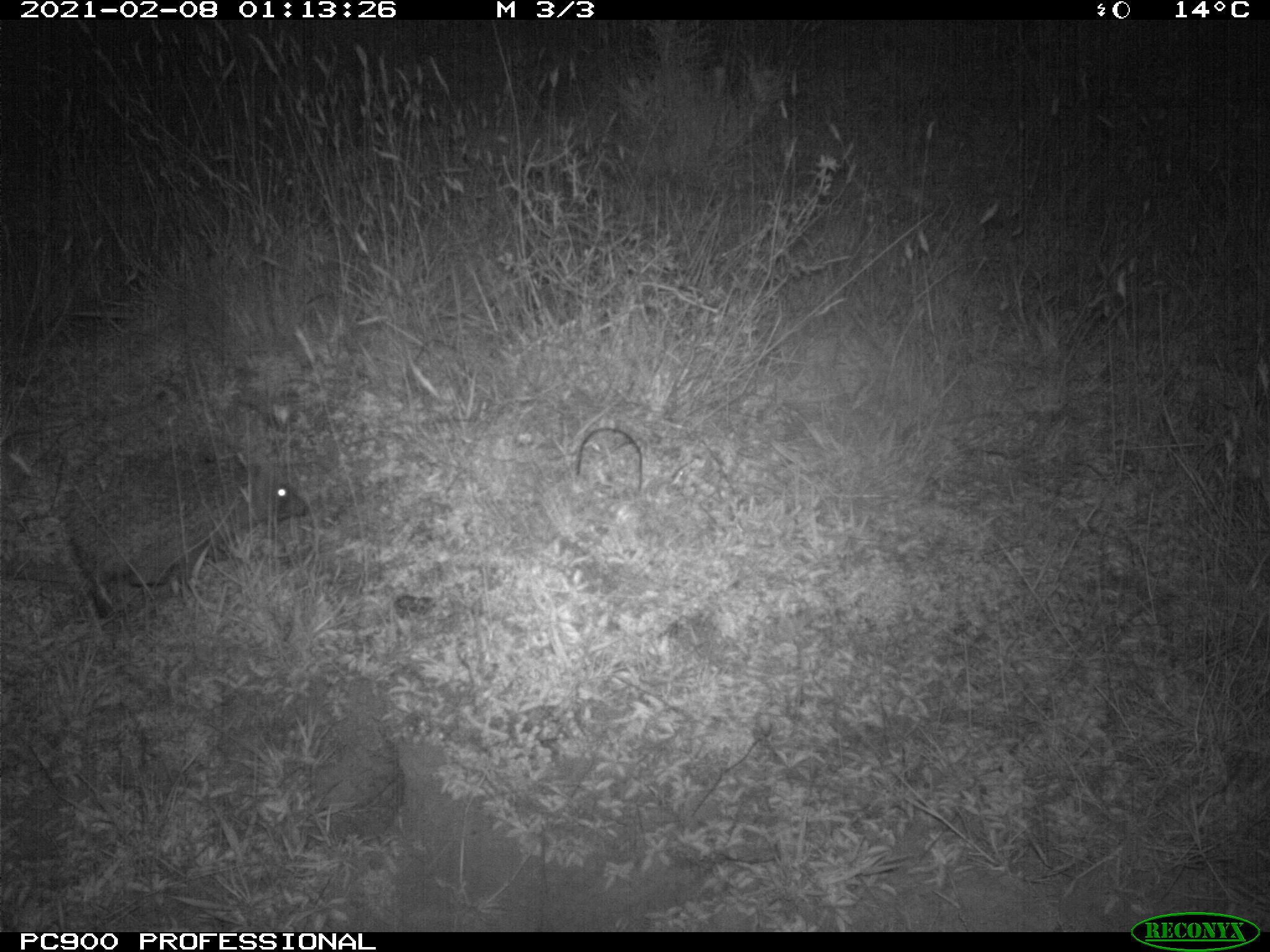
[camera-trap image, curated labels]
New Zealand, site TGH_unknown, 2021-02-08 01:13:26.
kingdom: Animalia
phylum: Chordata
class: Mammalia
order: Eulipotyphla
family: Erinaceidae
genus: Erinaceus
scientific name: Erinaceus europaeus europaeus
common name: european hedgehog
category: hedgehog